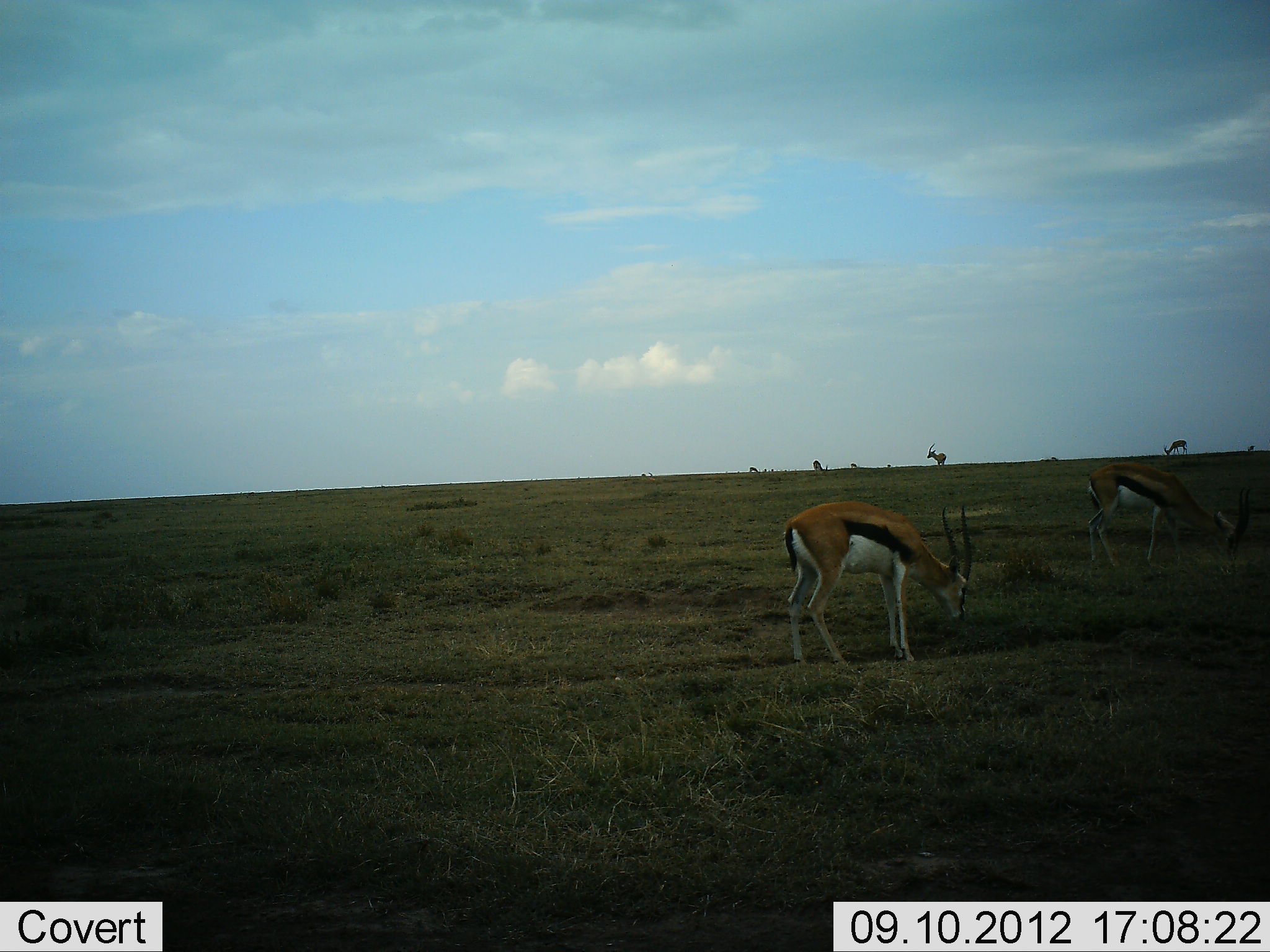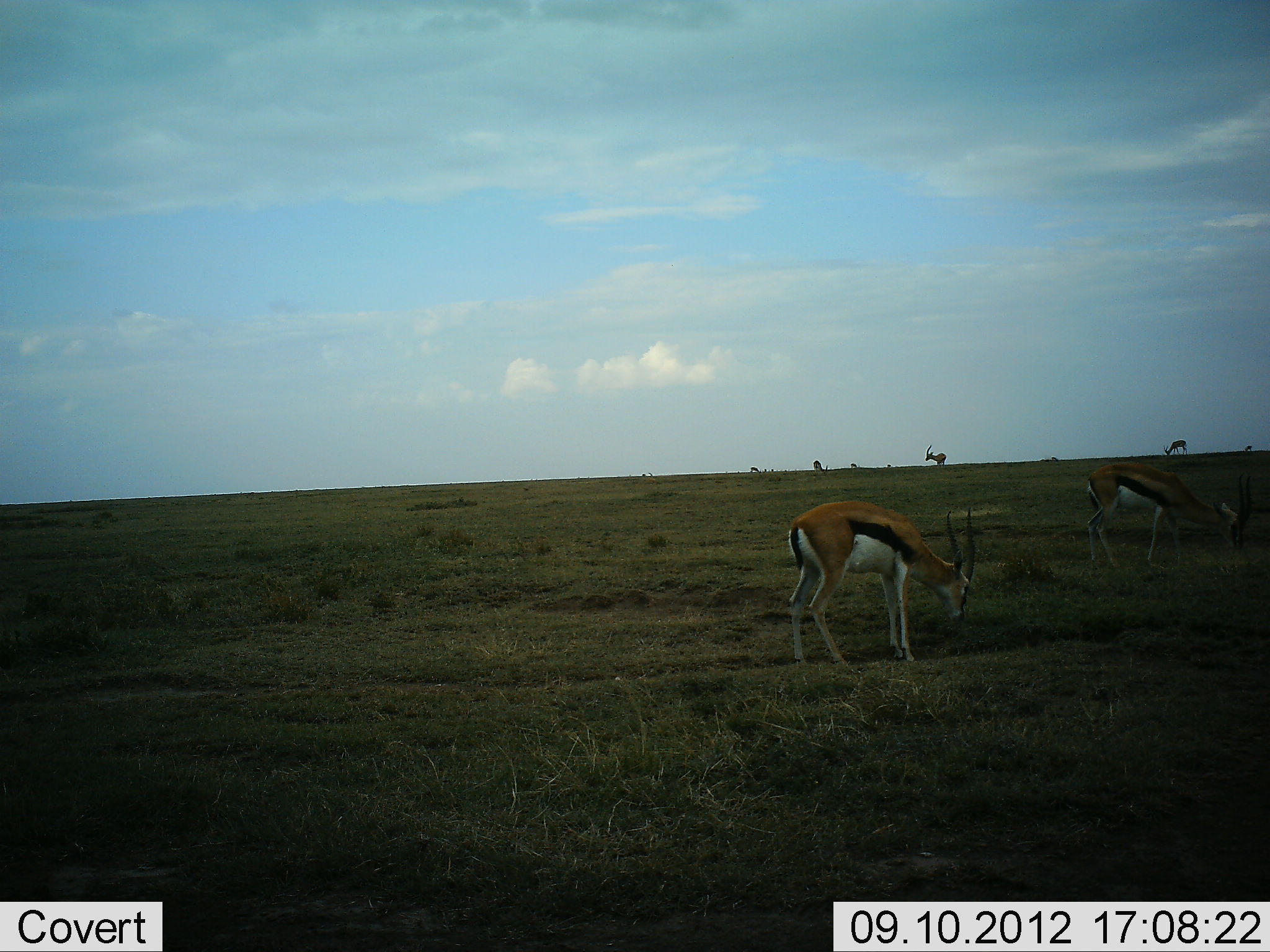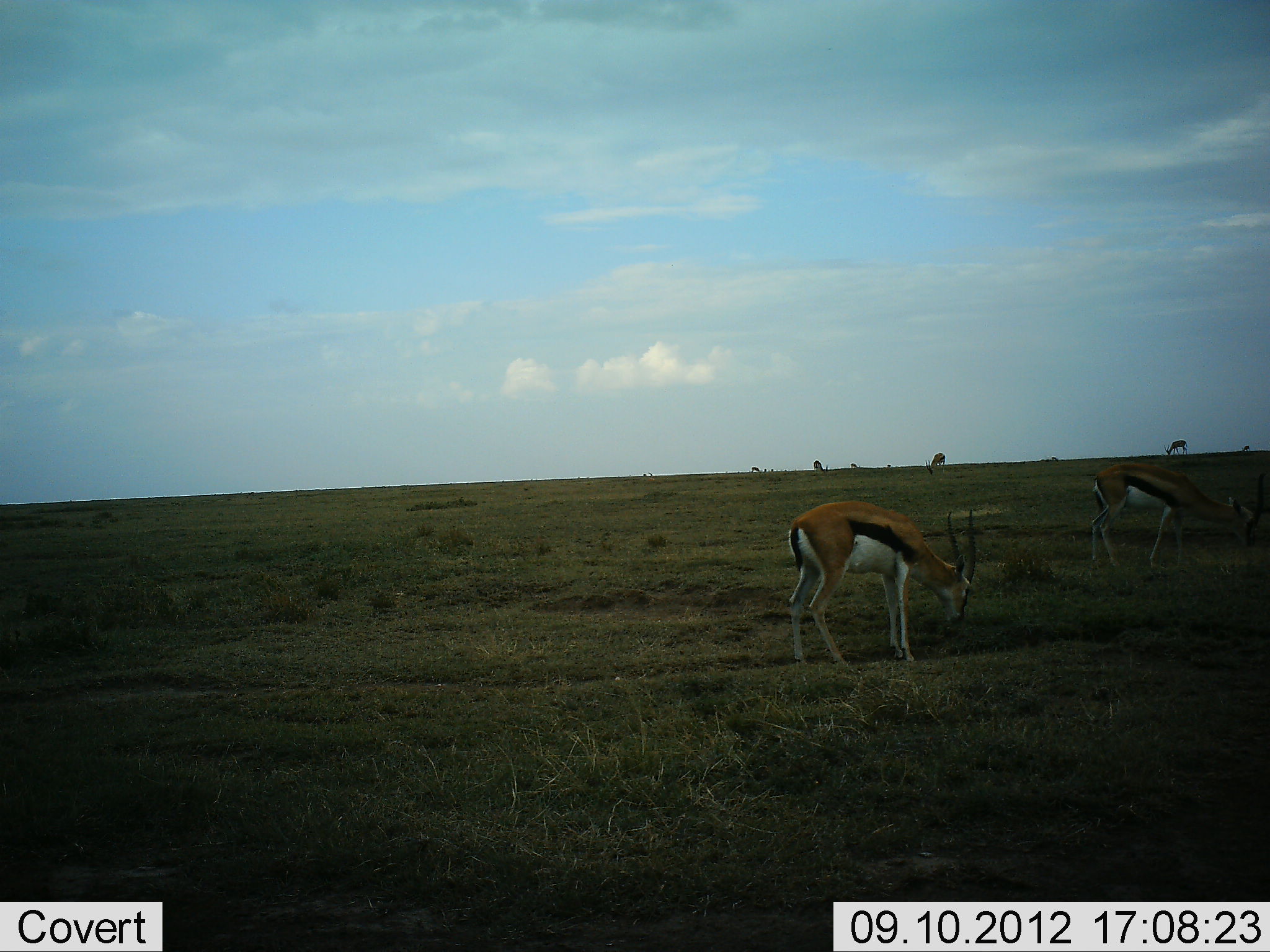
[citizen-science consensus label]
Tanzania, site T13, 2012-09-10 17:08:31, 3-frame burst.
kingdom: Animalia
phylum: Chordata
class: Mammalia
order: Artiodactyla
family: Bovidae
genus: Eudorcas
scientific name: Eudorcas thomsonii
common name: thomson's gazelle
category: gazellethomsons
Gazellethomsons (thomson's gazelle) (Eudorcas thomsonii), count 5. Behavior (volunteer vote fractions): standing 20%, resting 0%, moving 0%, interacting 0%. Young present (vote fraction): 0%. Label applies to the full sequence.